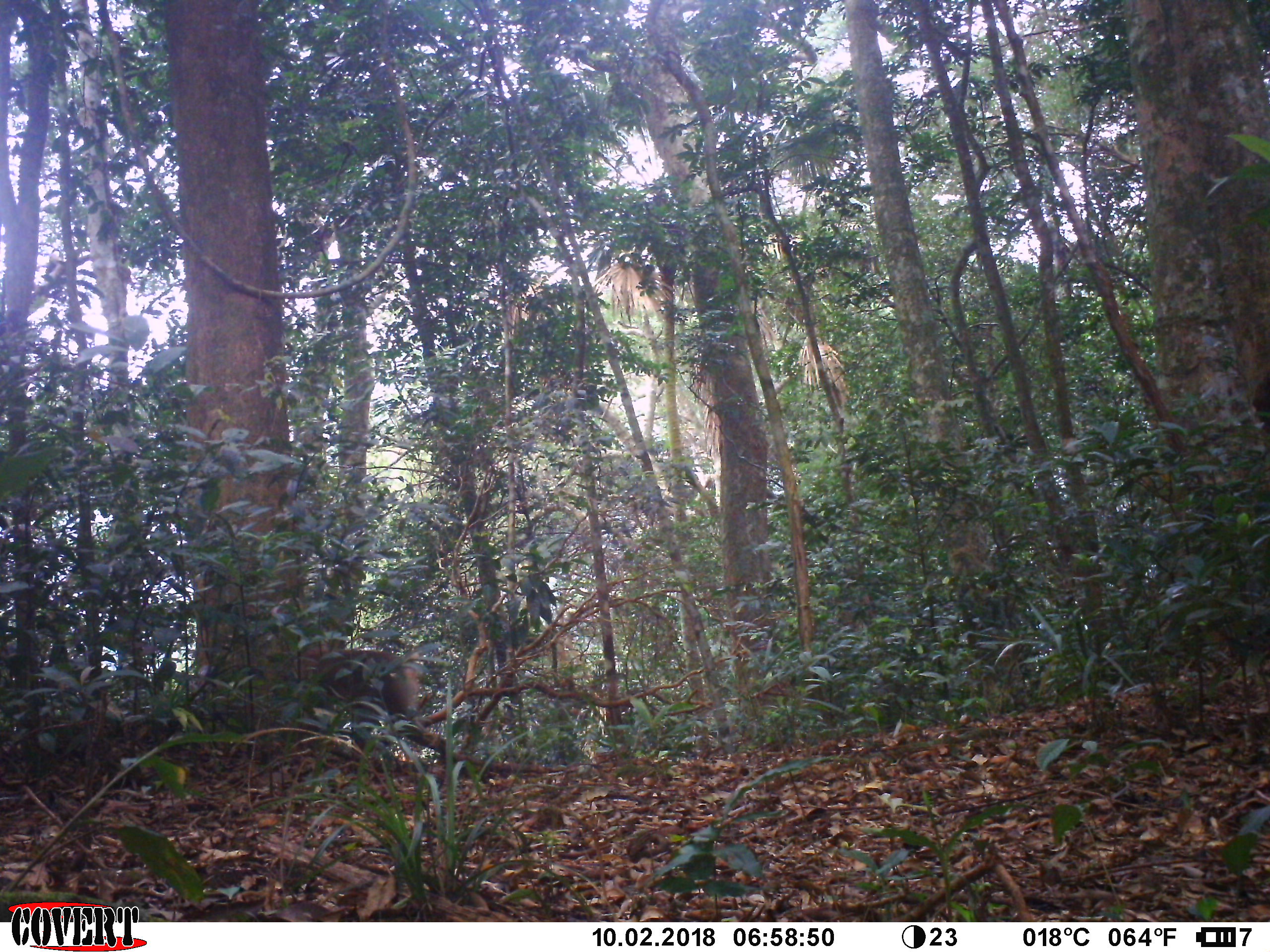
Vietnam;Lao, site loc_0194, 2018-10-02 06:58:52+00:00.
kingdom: Animalia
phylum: Chordata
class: Mammalia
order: Primates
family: Cercopithecidae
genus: Macaca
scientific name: Macaca nemestrina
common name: pig-tailed macaque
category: pig tailed macaque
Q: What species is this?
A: Pig tailed macaque (pig-tailed macaque) (Macaca nemestrina).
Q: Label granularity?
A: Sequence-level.